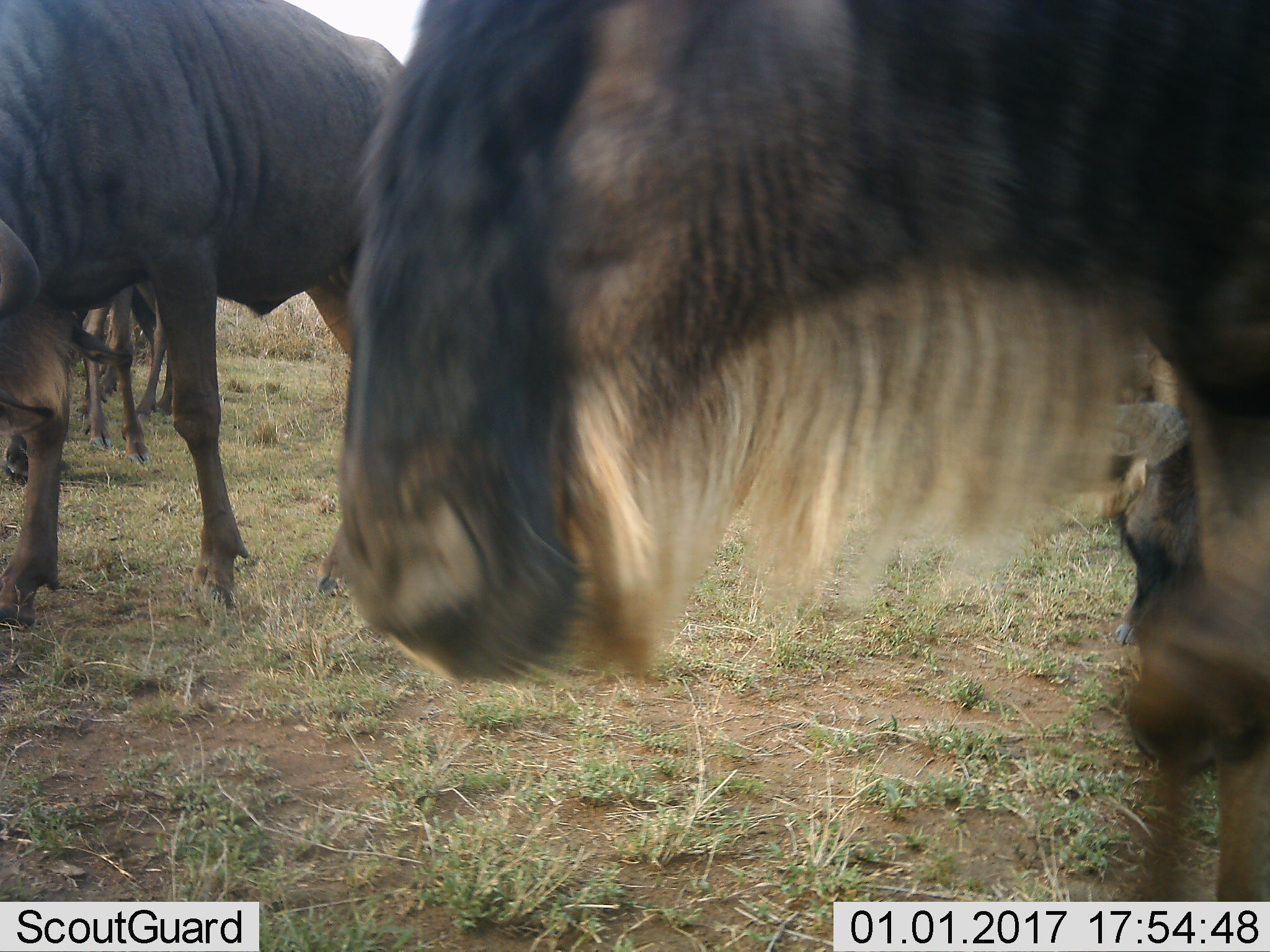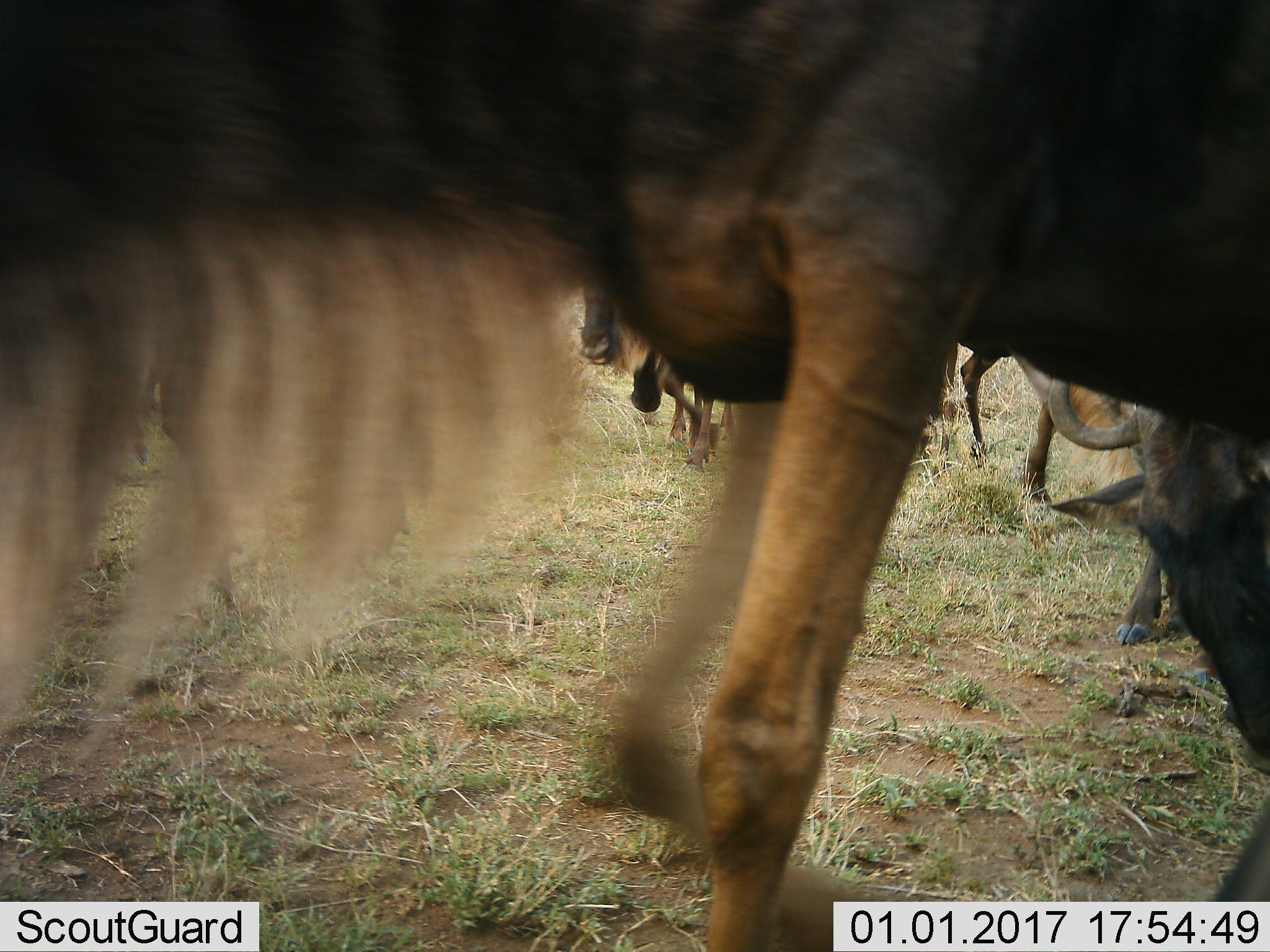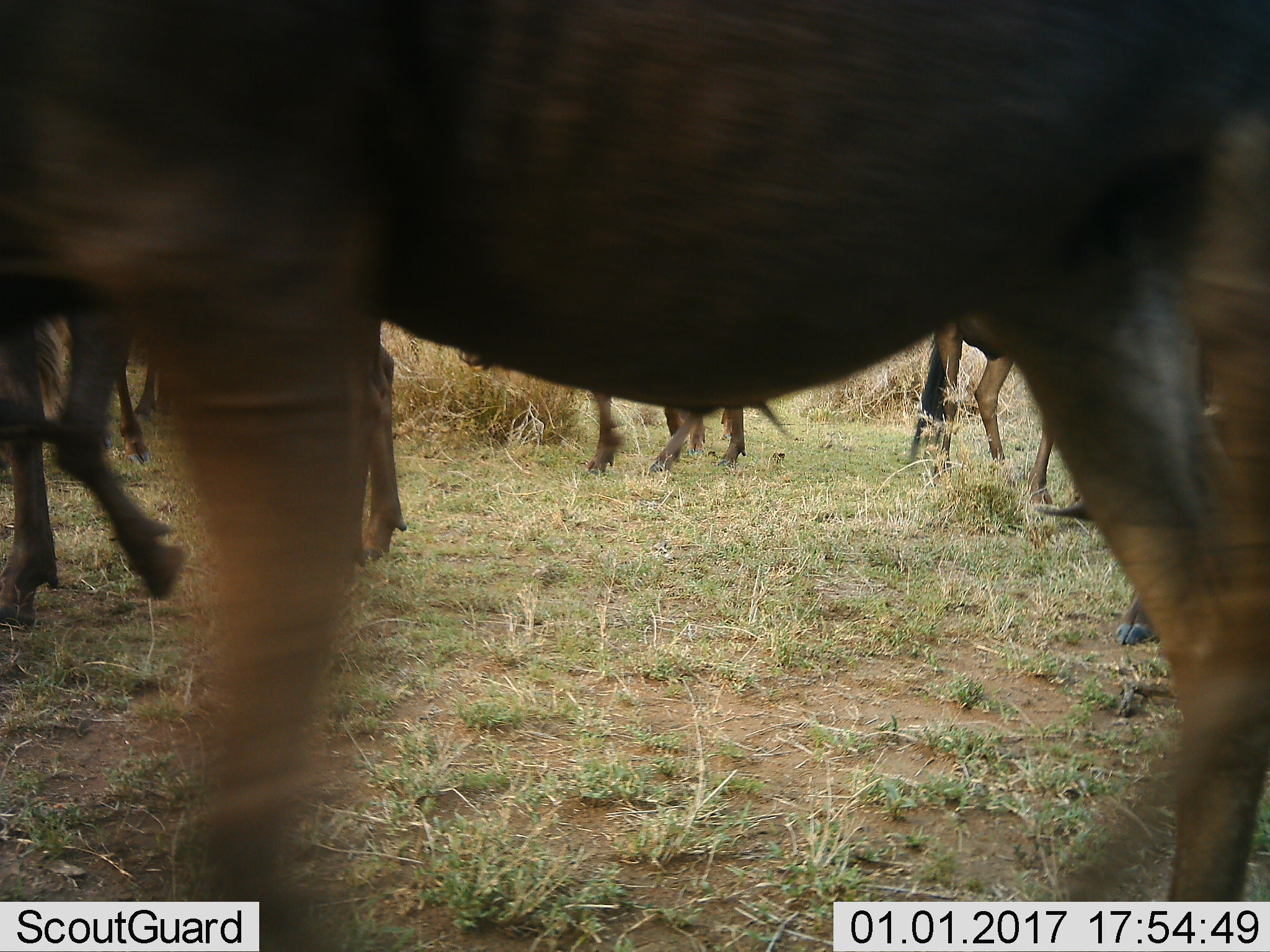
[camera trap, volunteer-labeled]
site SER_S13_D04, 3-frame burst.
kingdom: Animalia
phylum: Chordata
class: Mammalia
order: Artiodactyla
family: Bovidae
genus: Connochaetes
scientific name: Connochaetes taurinus taurinus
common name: blue wildebeest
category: wildebeestblue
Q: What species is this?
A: Wildebeestblue (blue wildebeest) (Connochaetes taurinus taurinus).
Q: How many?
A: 8.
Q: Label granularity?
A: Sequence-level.